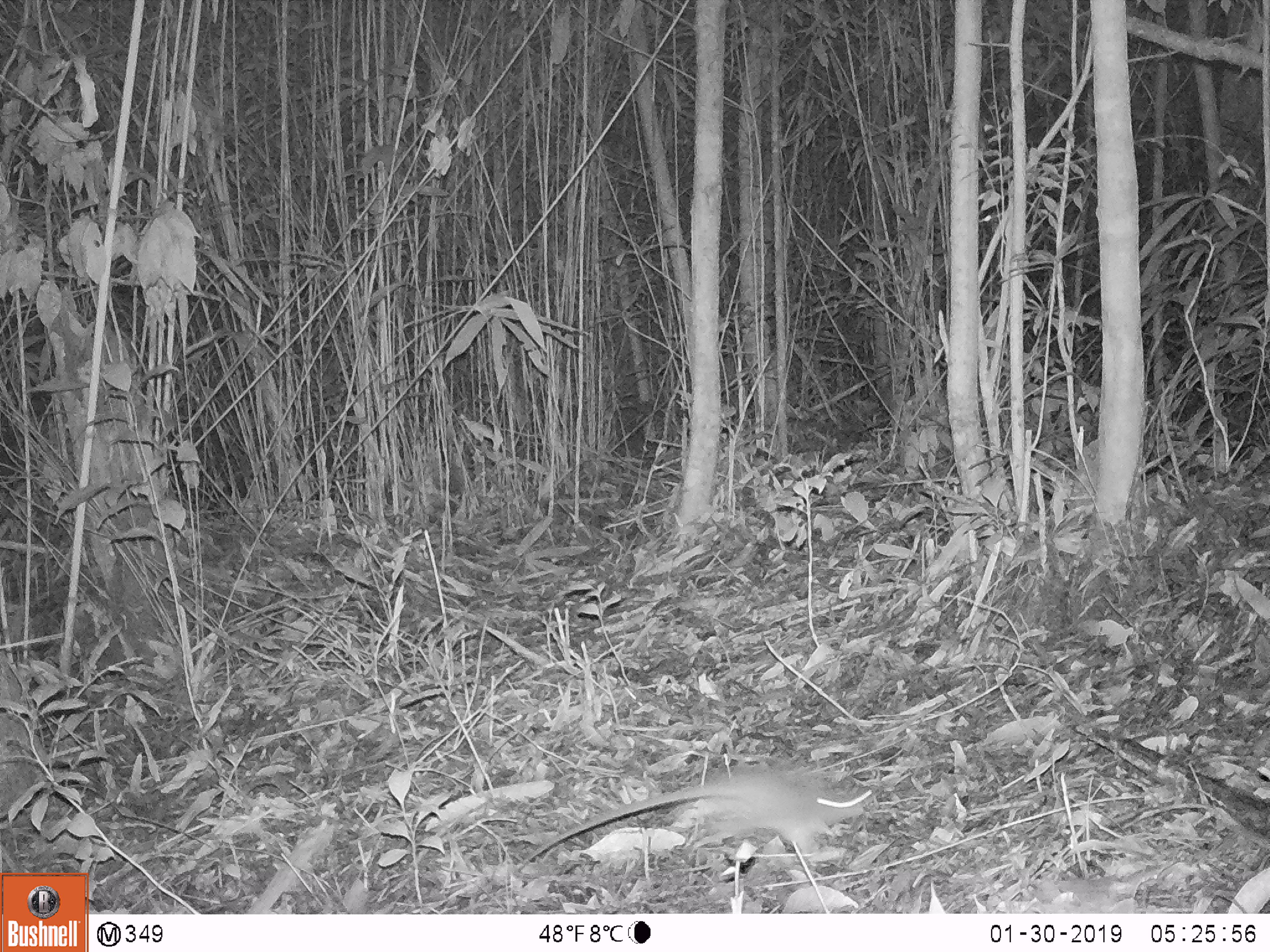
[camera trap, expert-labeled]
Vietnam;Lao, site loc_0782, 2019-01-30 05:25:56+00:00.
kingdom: Animalia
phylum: Chordata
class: Mammalia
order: Rodentia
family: Muridae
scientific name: Muridae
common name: old-world mice and rats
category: unidentified murid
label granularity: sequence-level